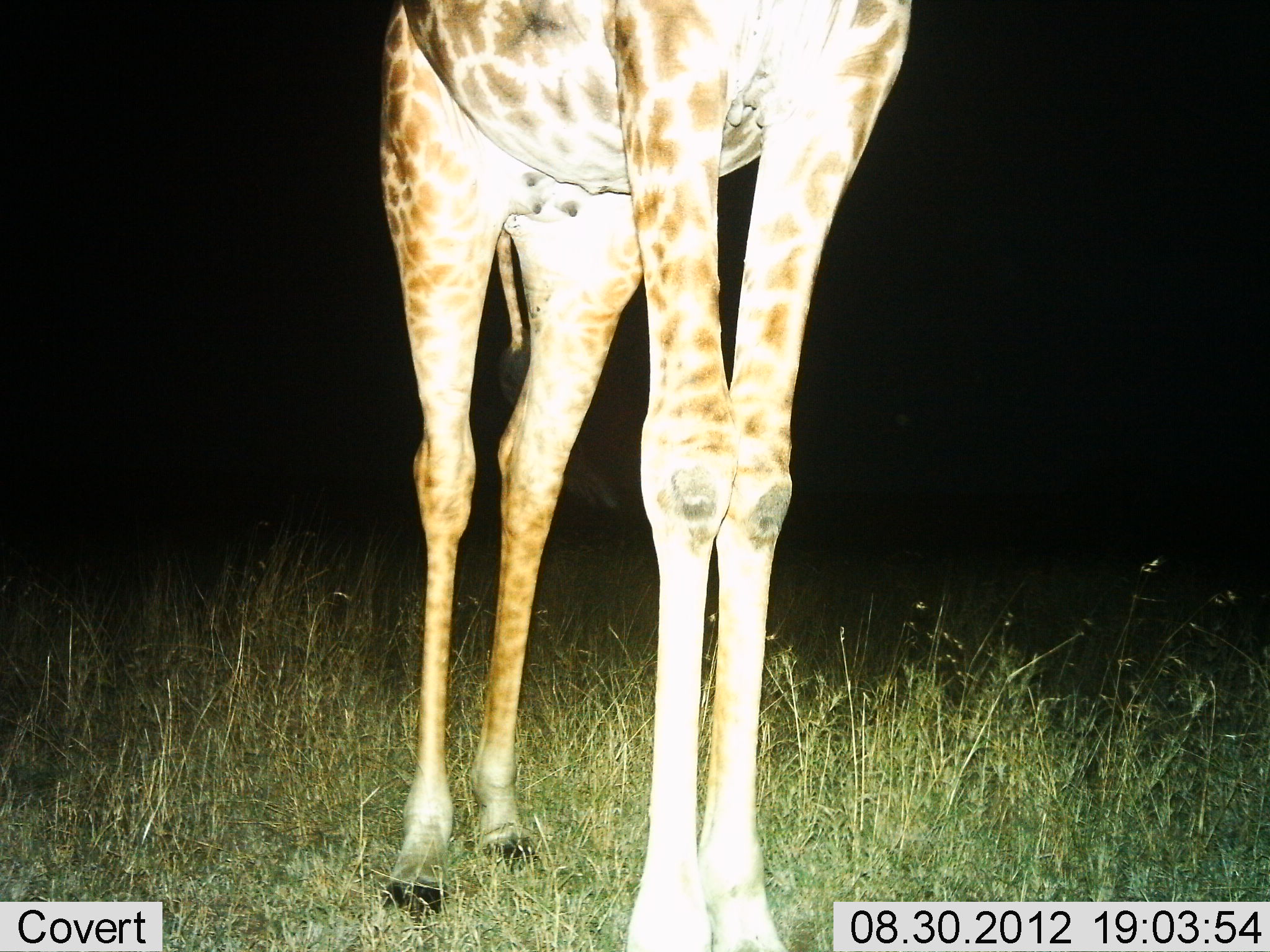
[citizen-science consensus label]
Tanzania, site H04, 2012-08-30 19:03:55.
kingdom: Animalia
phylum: Chordata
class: Mammalia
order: Artiodactyla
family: Giraffidae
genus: Giraffa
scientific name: Giraffa camelopardalis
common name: giraffe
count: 1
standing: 100%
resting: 0%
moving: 0%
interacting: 0%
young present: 0%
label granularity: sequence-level